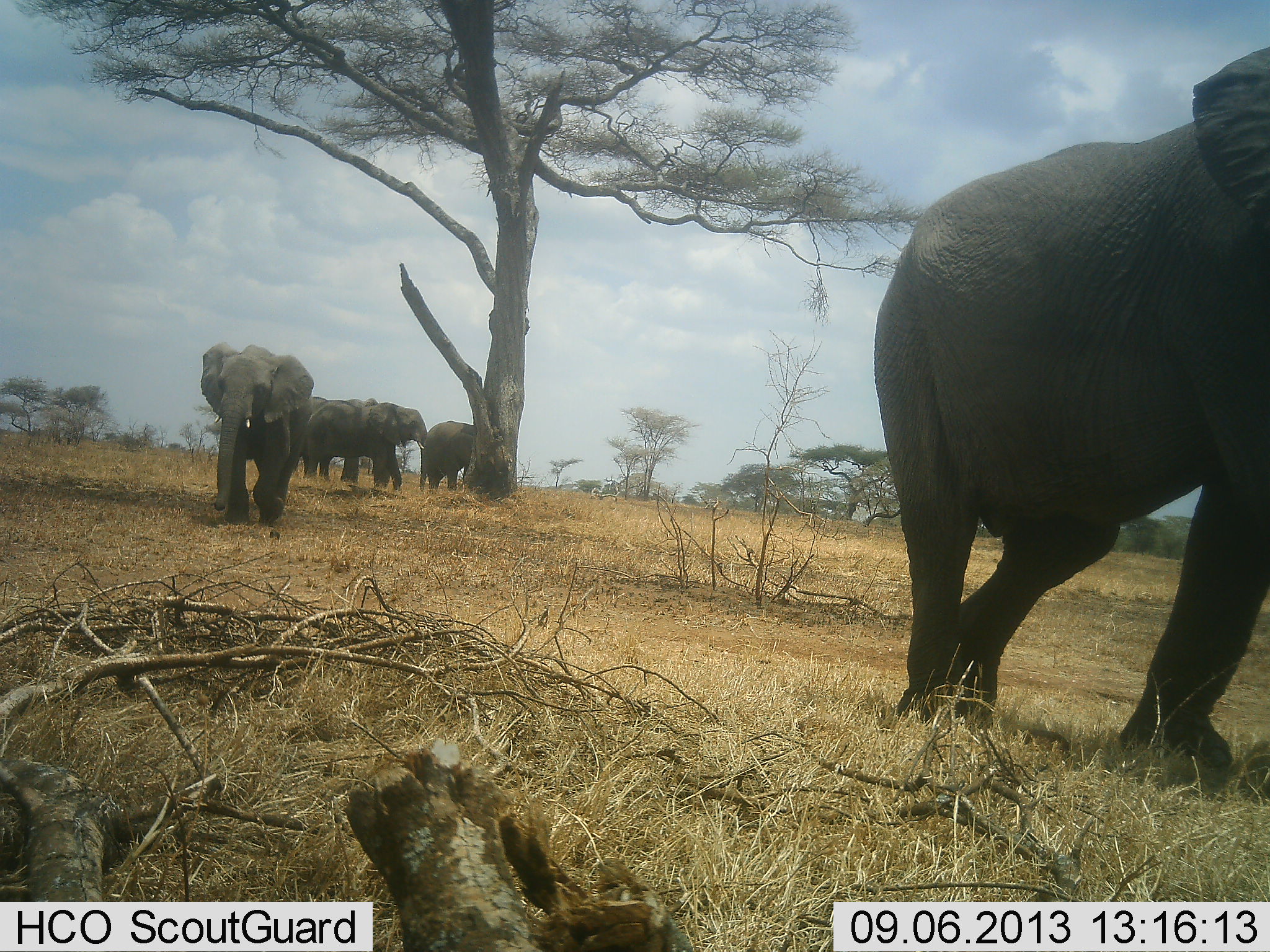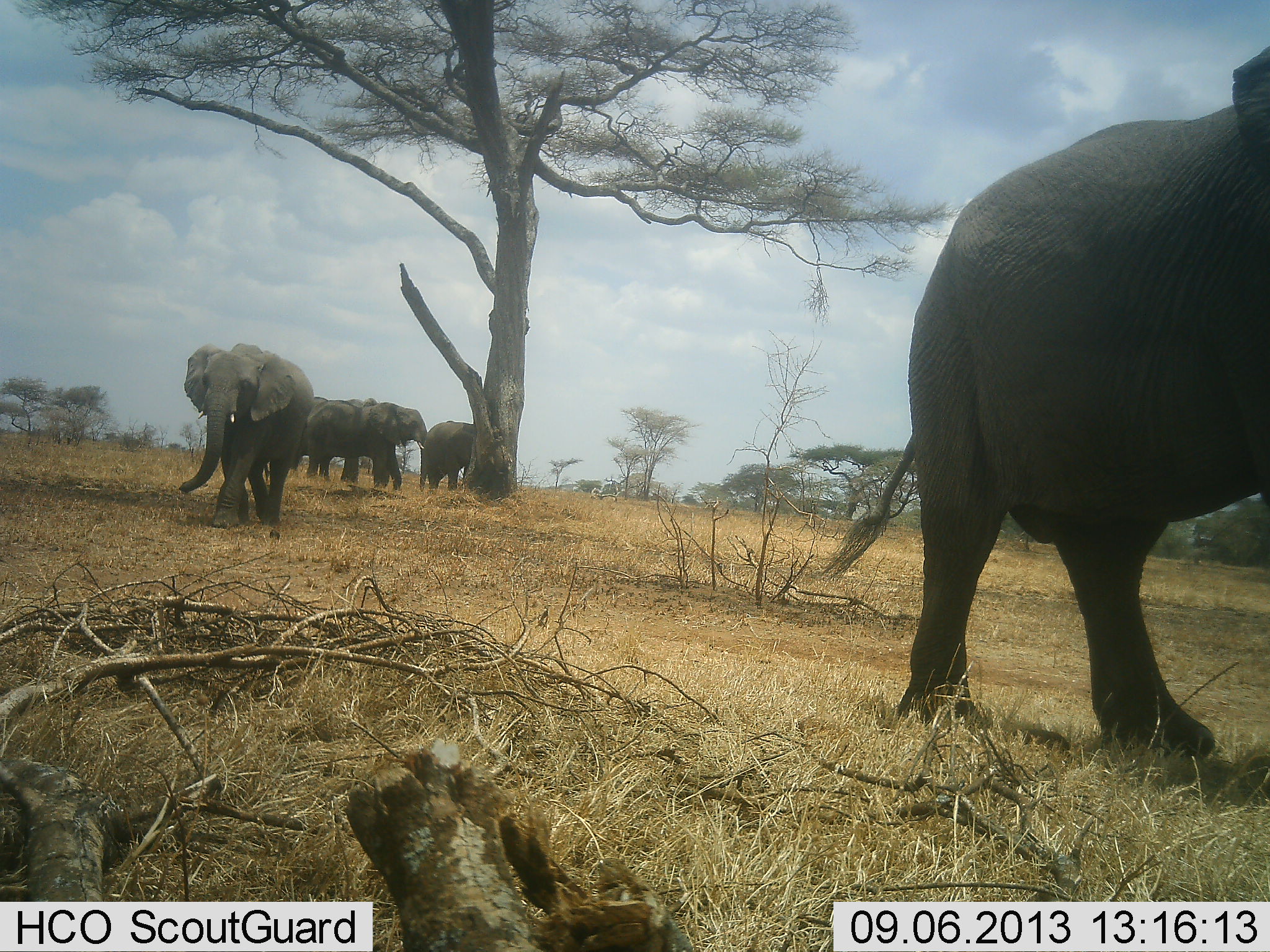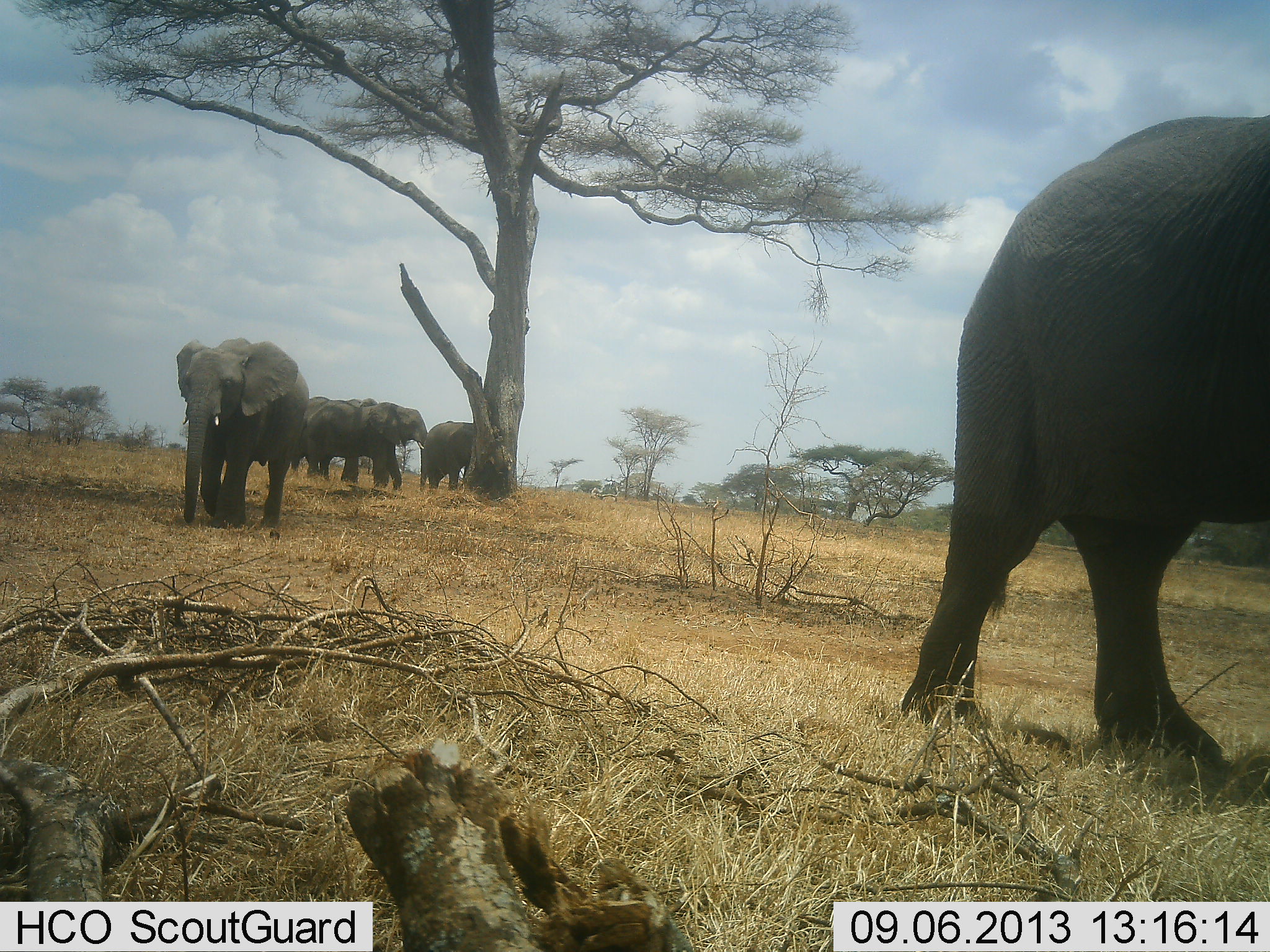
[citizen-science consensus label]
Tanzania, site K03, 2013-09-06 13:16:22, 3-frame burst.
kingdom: Animalia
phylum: Chordata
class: Mammalia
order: Proboscidea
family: Elephantidae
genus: Loxodonta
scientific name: Loxodonta africana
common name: african bush elephant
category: elephant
Elephant (african bush elephant) (Loxodonta africana), count 5. Behavior (volunteer vote fractions): standing 73%, resting 7%, moving 87%, interacting 10%. Young present (vote fraction): 3%. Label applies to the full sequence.